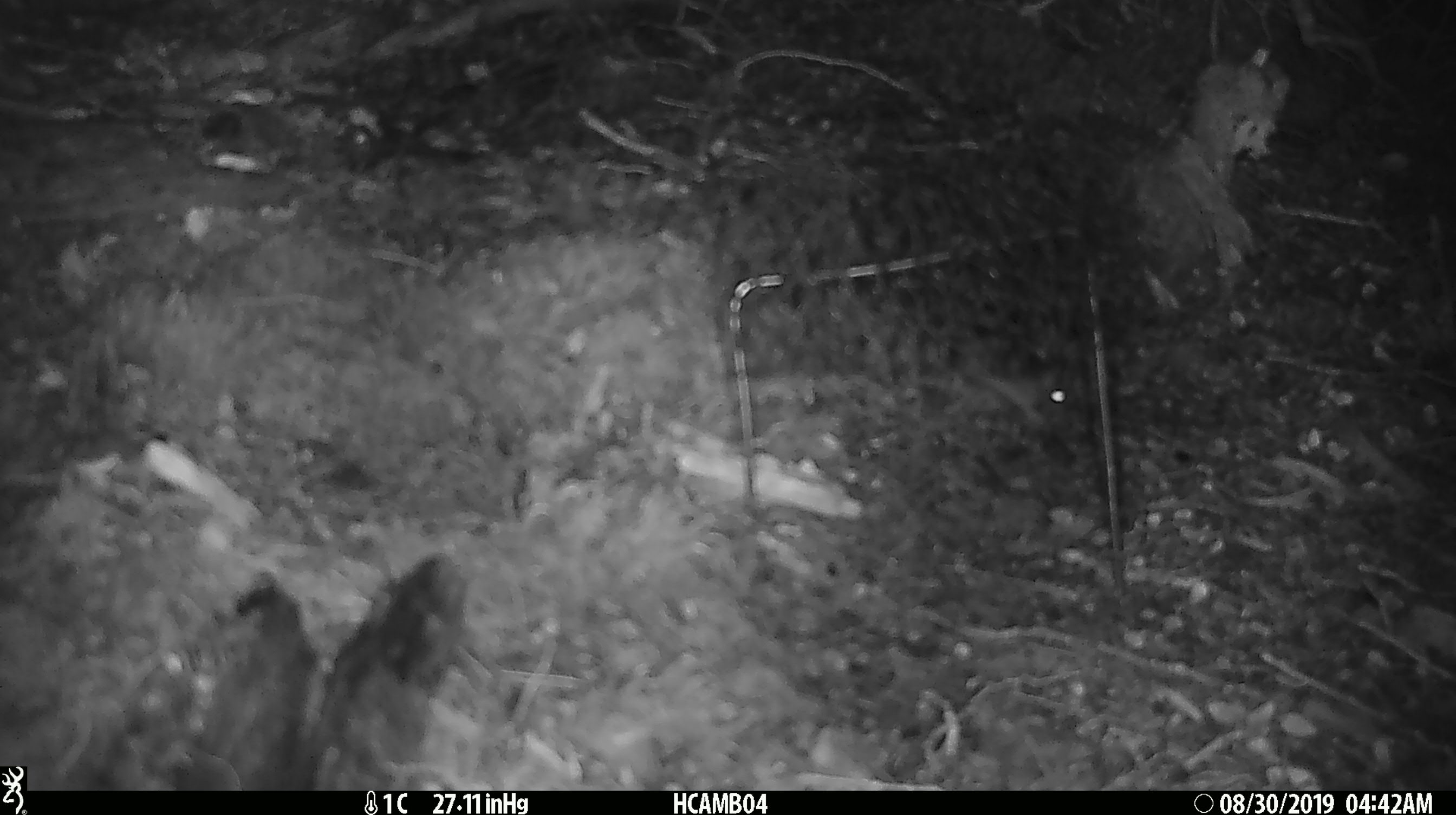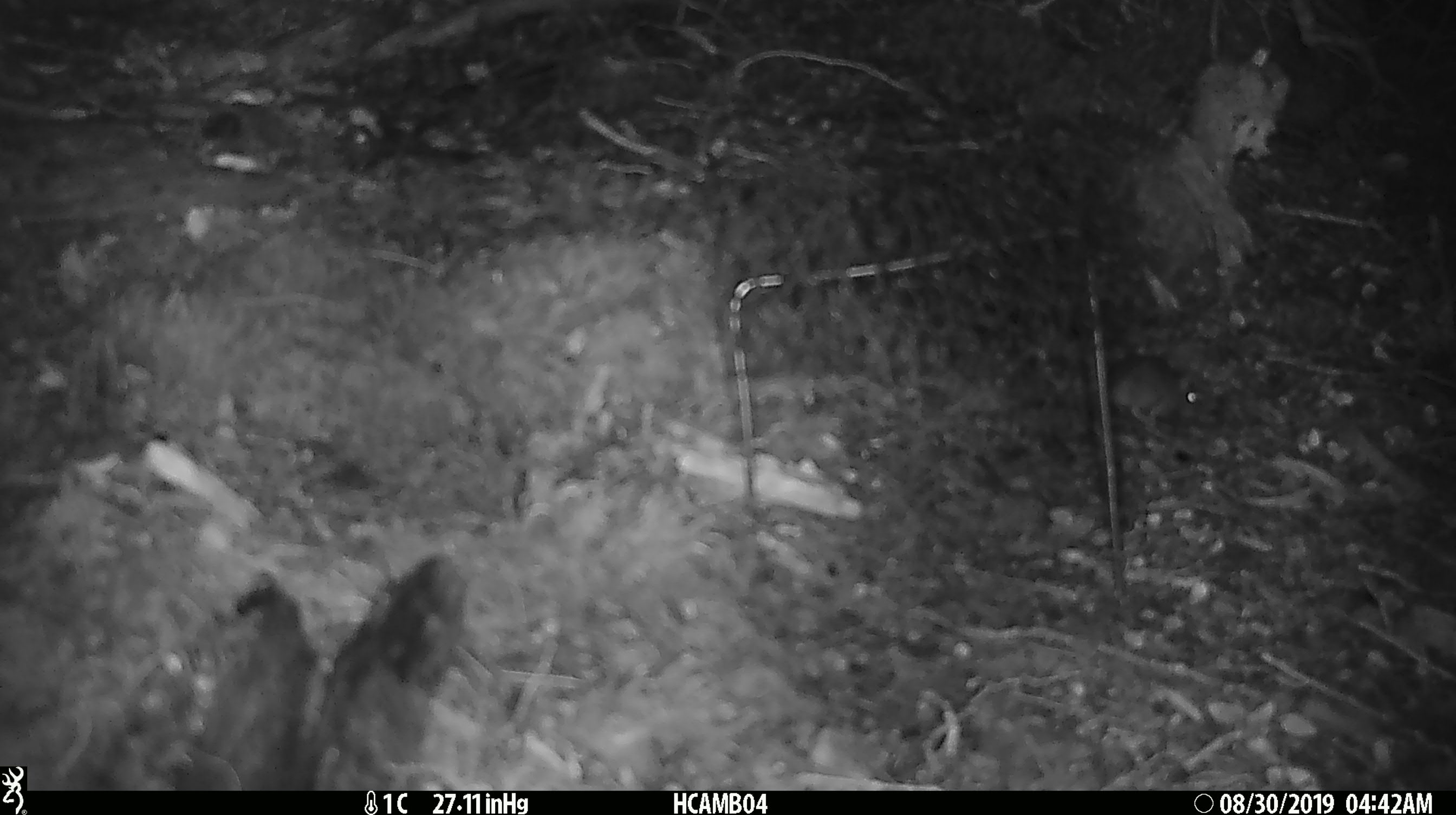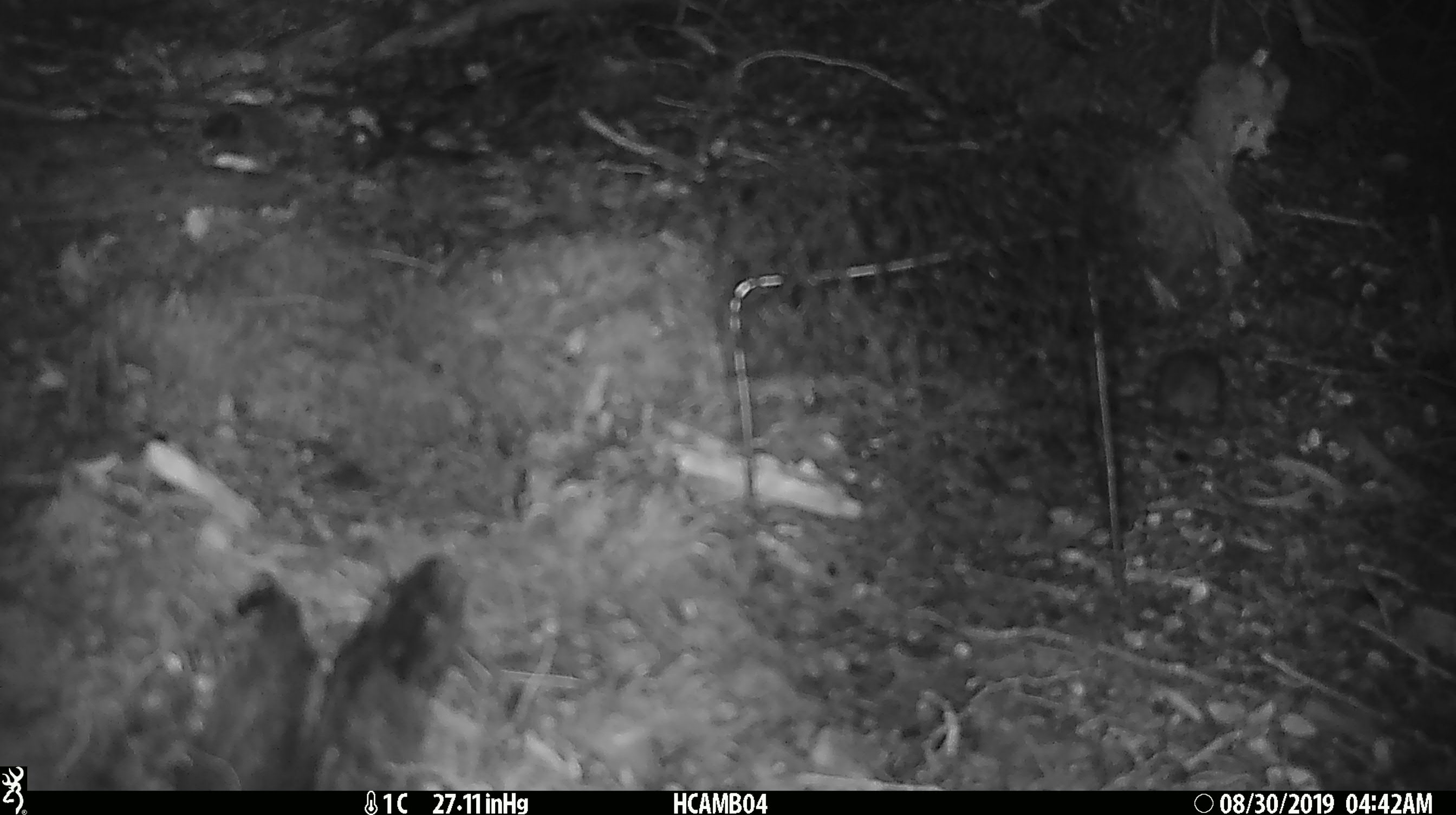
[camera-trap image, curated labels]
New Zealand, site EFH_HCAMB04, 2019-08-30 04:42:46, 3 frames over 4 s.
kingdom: Animalia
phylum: Chordata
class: Mammalia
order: Rodentia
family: Muridae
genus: Mus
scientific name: Mus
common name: mouse